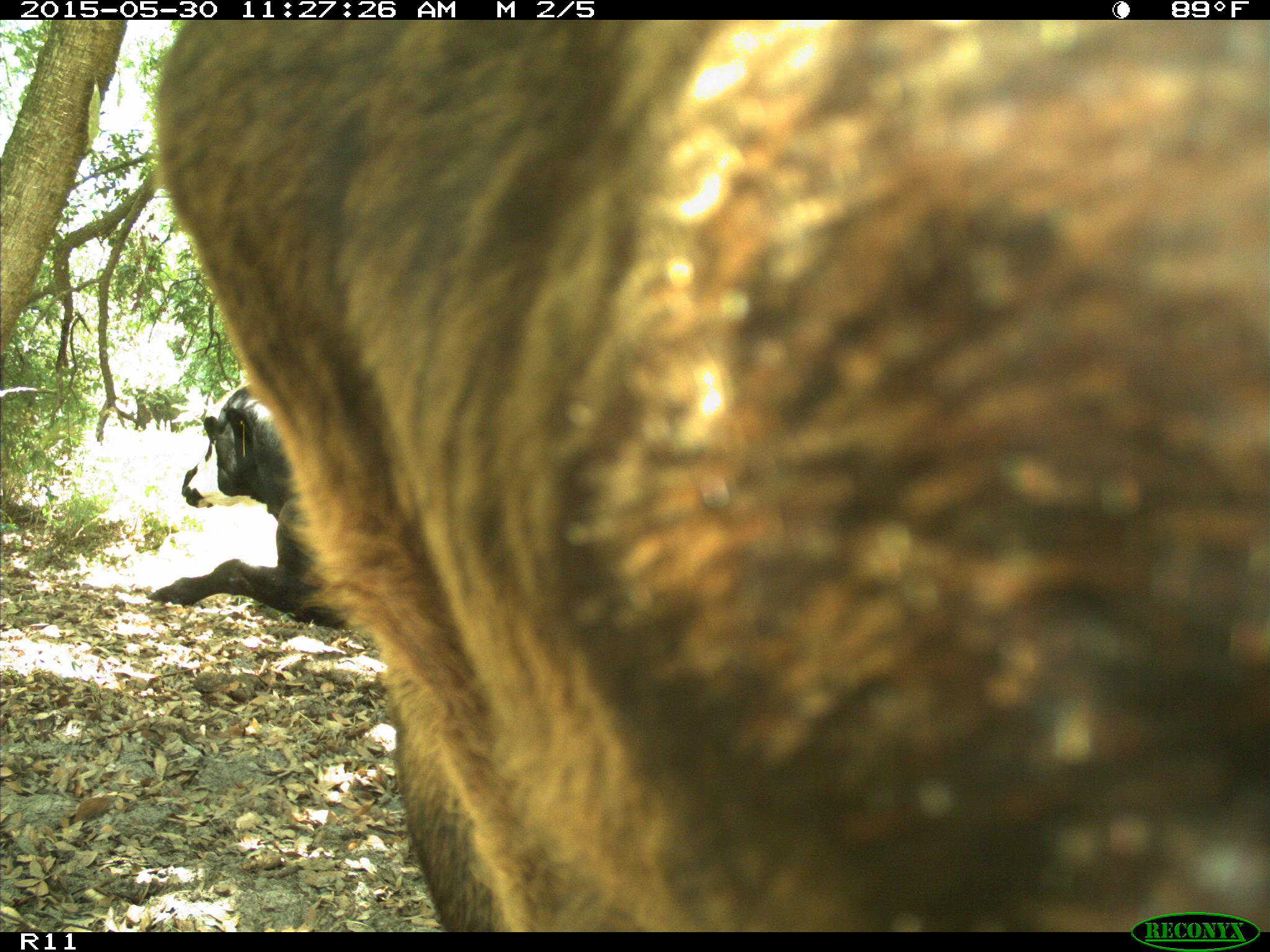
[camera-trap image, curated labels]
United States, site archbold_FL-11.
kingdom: Animalia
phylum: Chordata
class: Mammalia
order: Artiodactyla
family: Bovidae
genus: Bos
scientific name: Bos taurus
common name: domestic cow